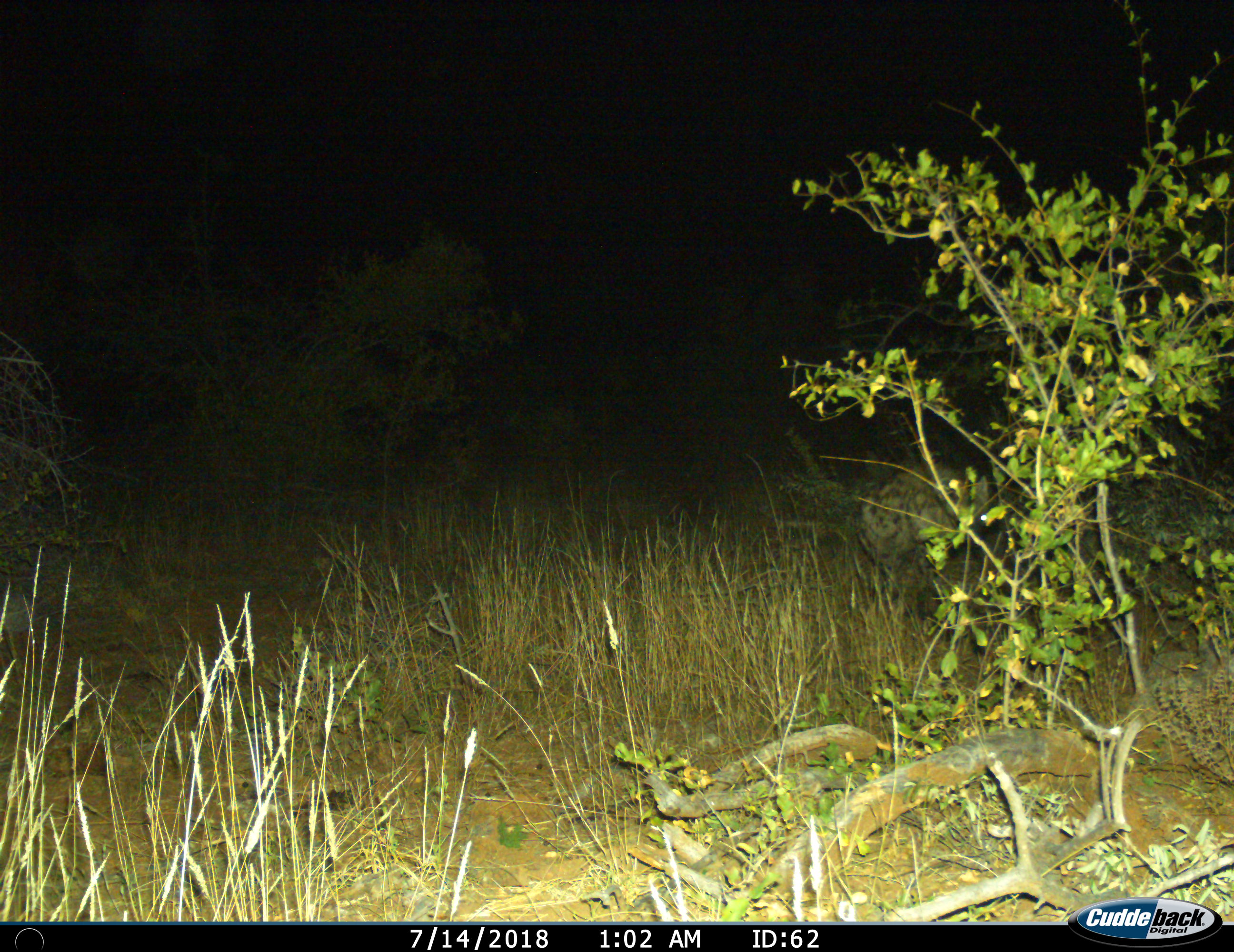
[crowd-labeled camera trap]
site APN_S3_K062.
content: unidentified animal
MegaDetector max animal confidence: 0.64